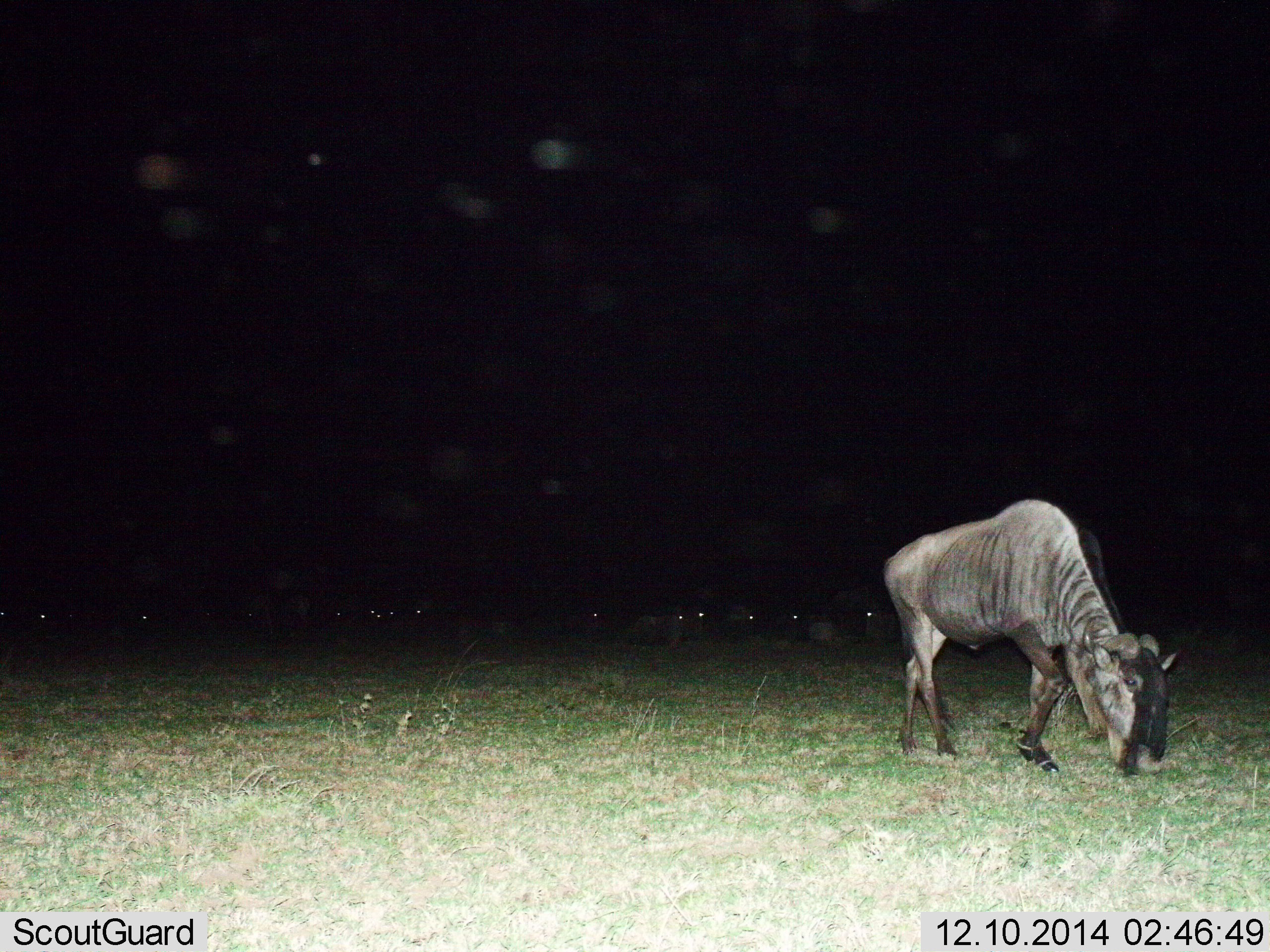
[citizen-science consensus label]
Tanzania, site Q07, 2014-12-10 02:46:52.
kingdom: Animalia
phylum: Chordata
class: Mammalia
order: Artiodactyla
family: Bovidae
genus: Connochaetes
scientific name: Connochaetes taurinus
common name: blue wildebeest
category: wildebeest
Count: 1.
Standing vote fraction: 20%.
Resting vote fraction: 10%.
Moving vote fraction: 10%.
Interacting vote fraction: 0%.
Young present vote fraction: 0%.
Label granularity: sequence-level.